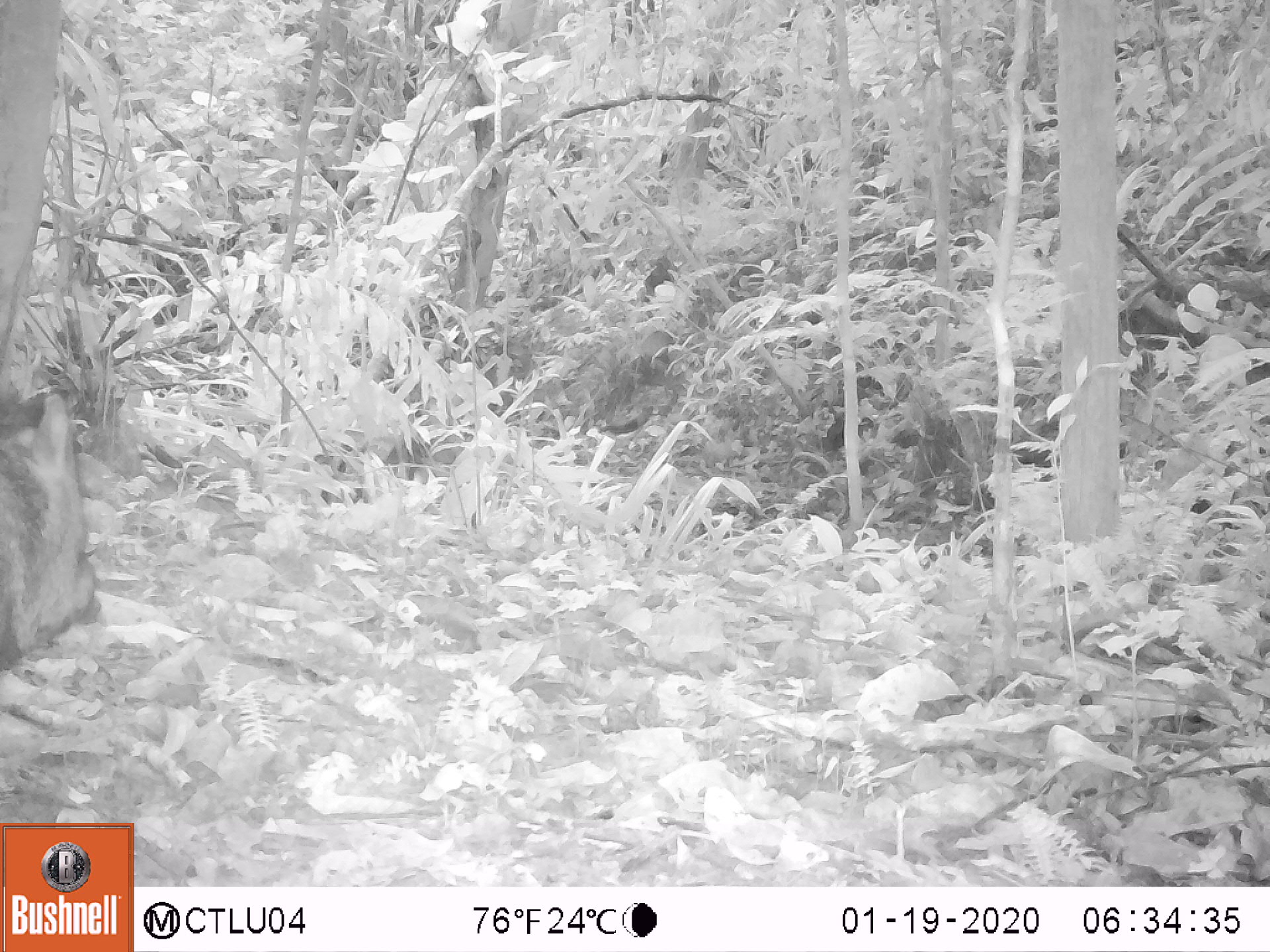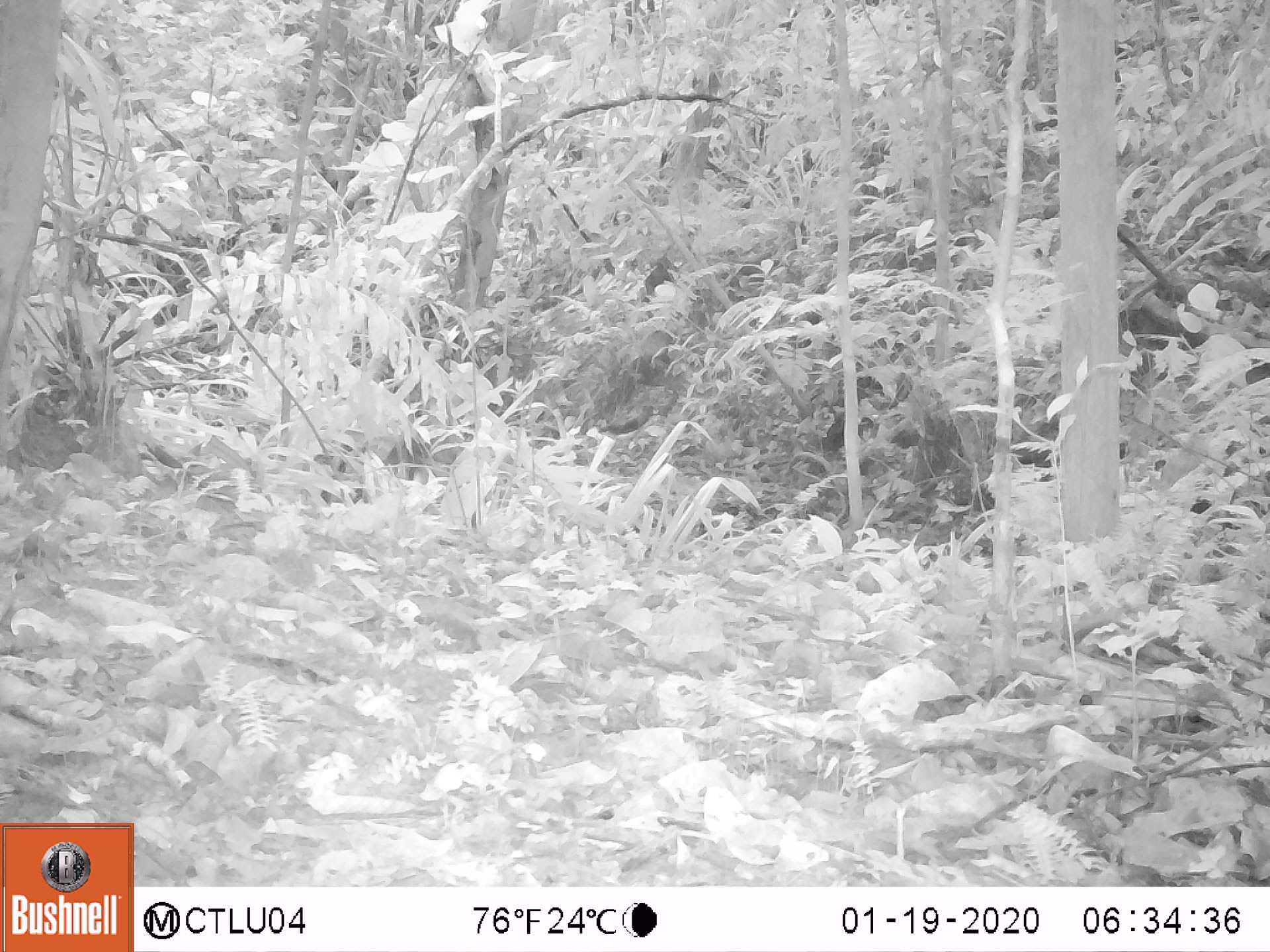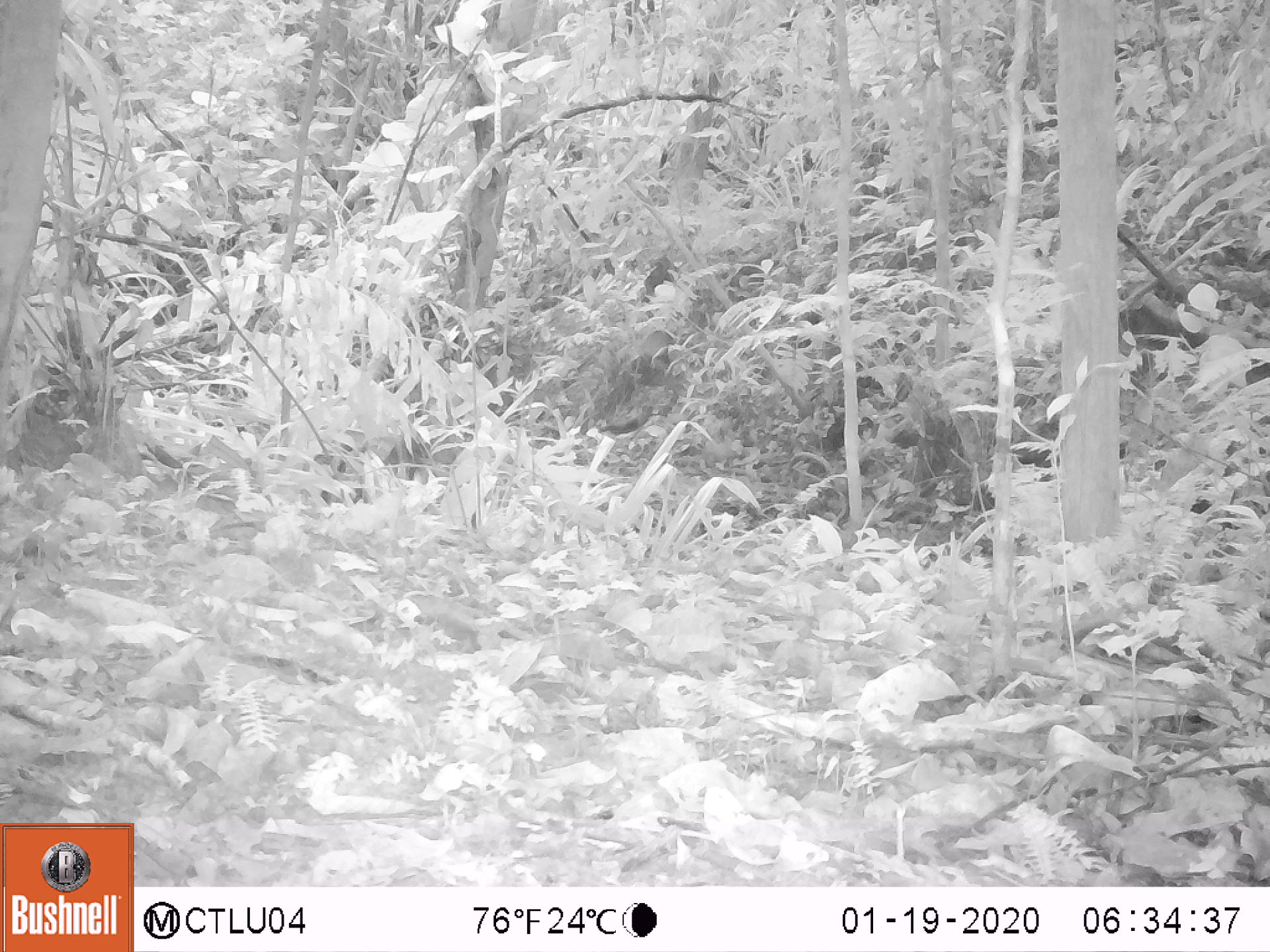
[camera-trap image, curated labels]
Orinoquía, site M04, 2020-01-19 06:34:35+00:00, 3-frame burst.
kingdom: Animalia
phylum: Chordata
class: Mammalia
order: Artiodactyla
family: Tayassuidae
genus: Pecari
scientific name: Pecari tajacu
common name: collared peccary